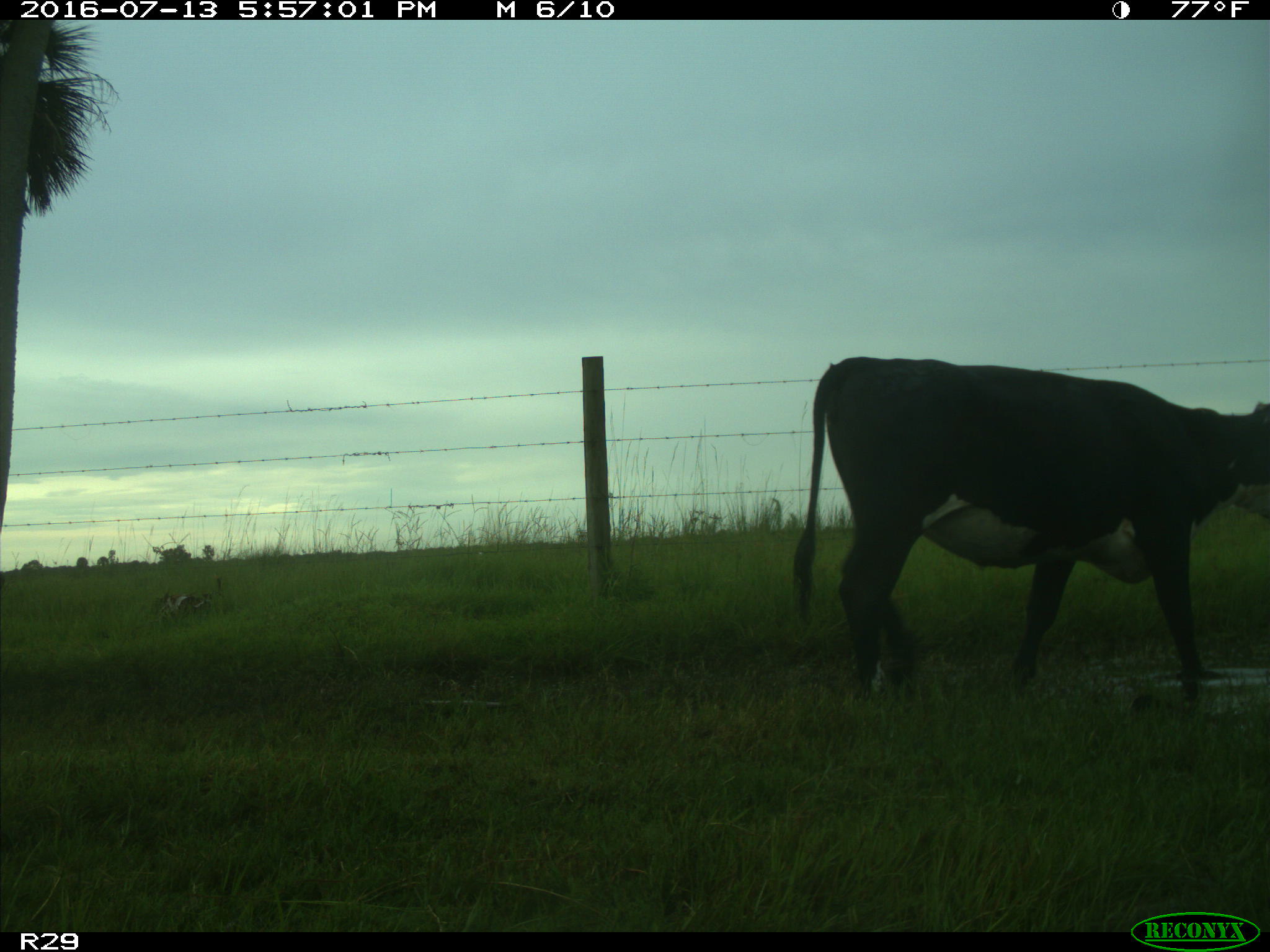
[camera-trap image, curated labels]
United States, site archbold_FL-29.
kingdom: Animalia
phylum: Chordata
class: Mammalia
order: Artiodactyla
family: Bovidae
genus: Bos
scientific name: Bos taurus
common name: domestic cow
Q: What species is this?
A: Bos taurus (domestic cow).